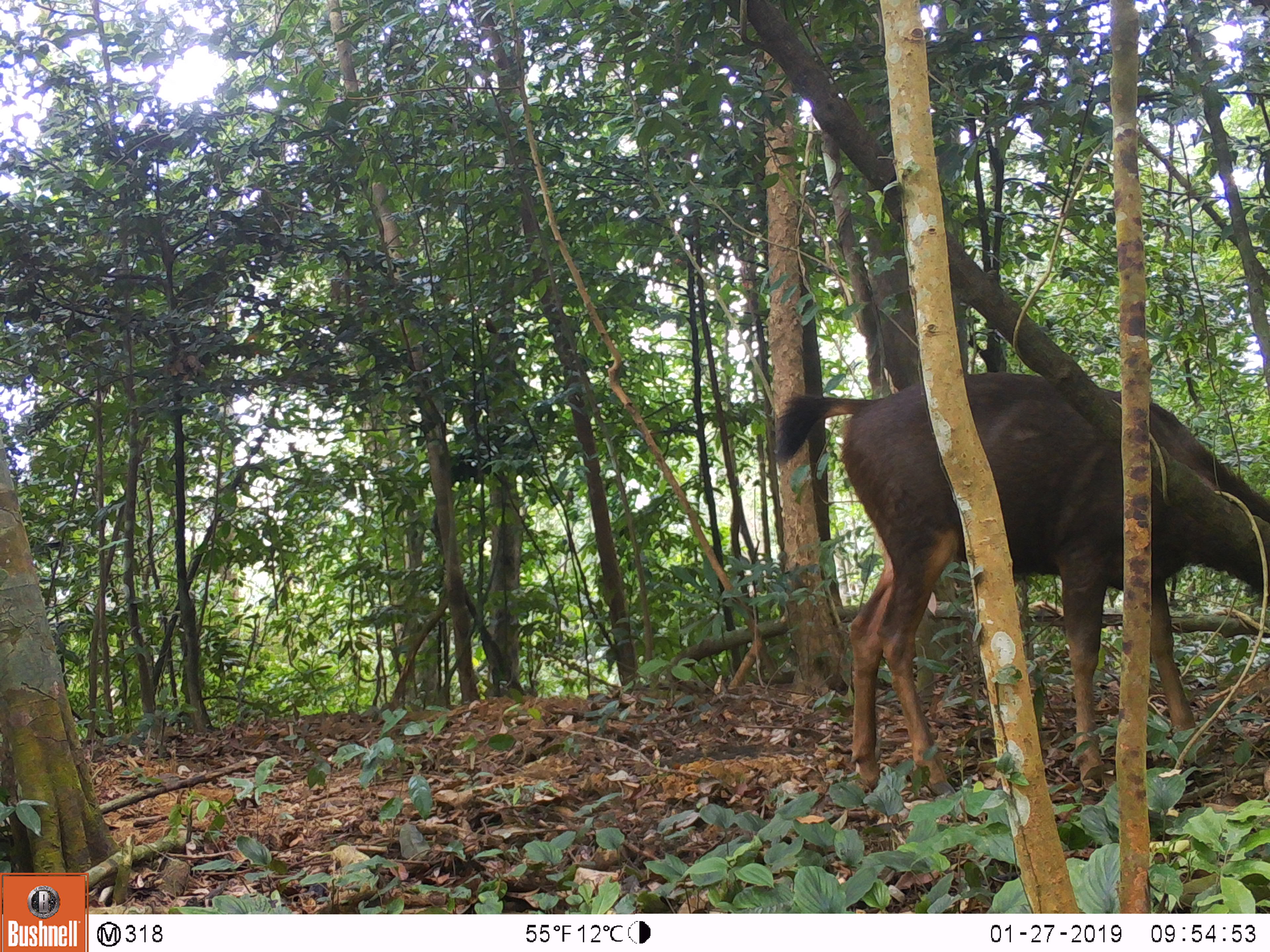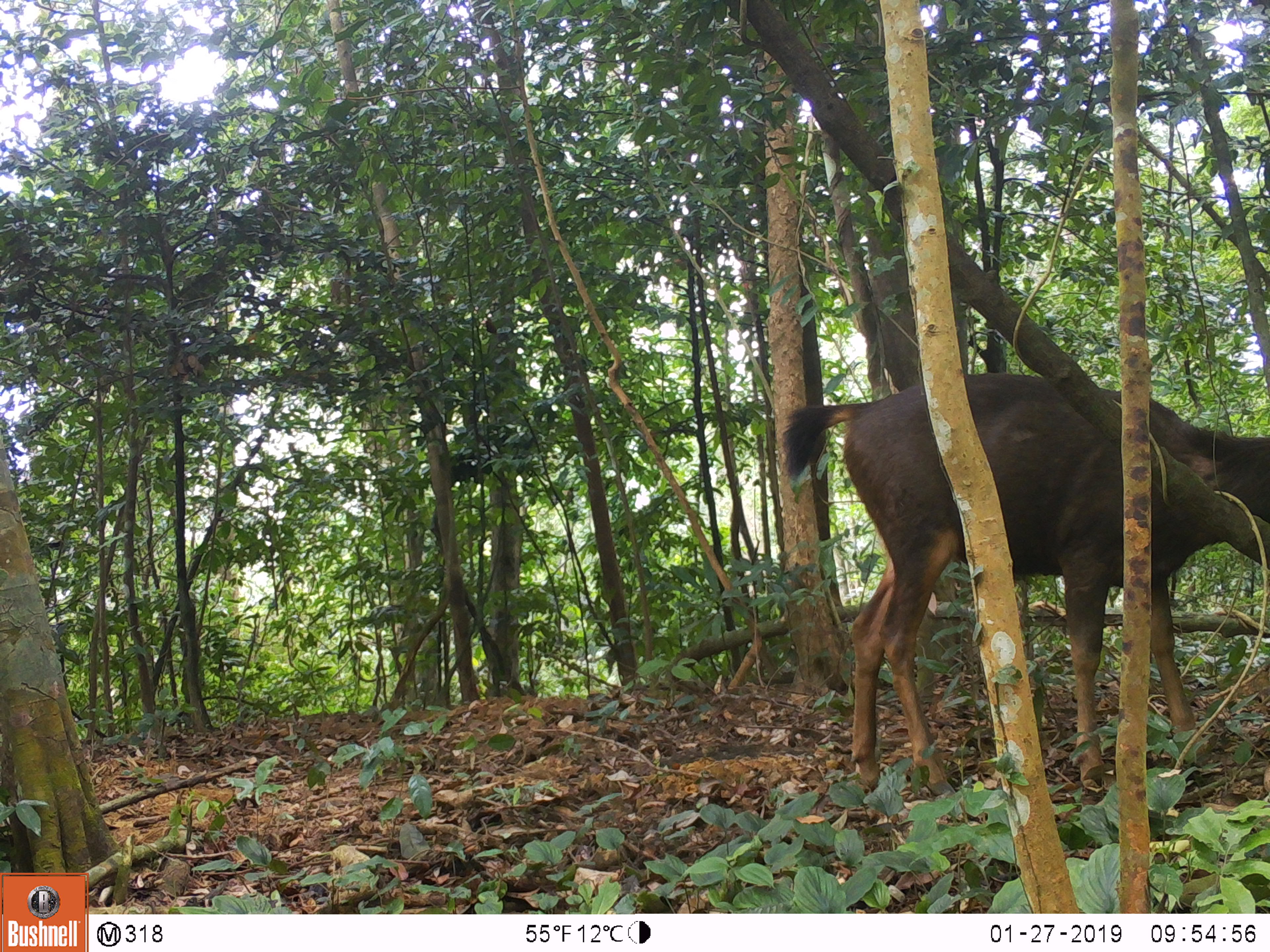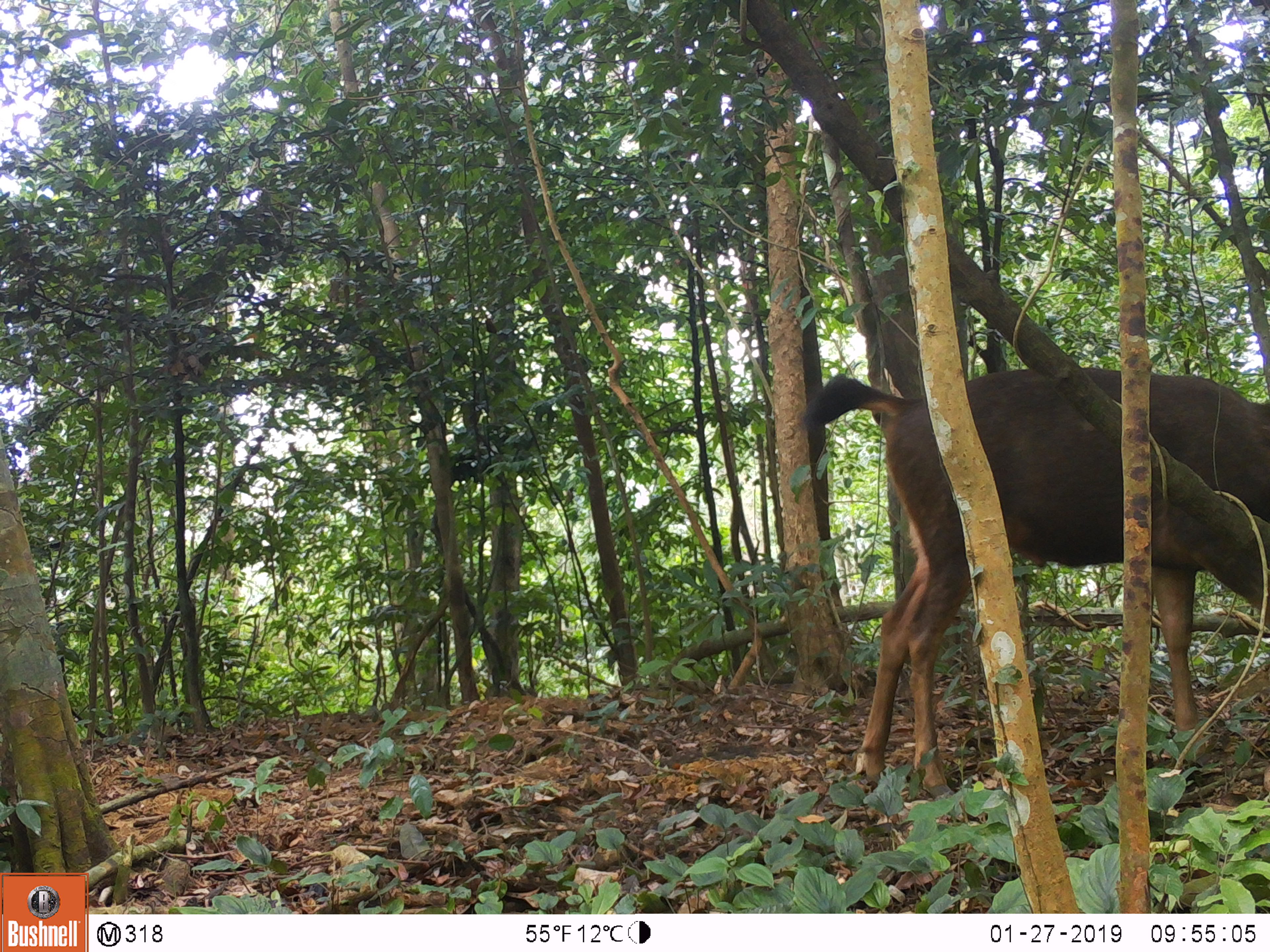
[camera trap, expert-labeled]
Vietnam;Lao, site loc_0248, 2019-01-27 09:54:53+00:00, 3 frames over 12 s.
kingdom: Animalia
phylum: Chordata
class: Mammalia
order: Artiodactyla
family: Cervidae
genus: Rusa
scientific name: Rusa unicolor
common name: sambar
Sambar (Rusa unicolor). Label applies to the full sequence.